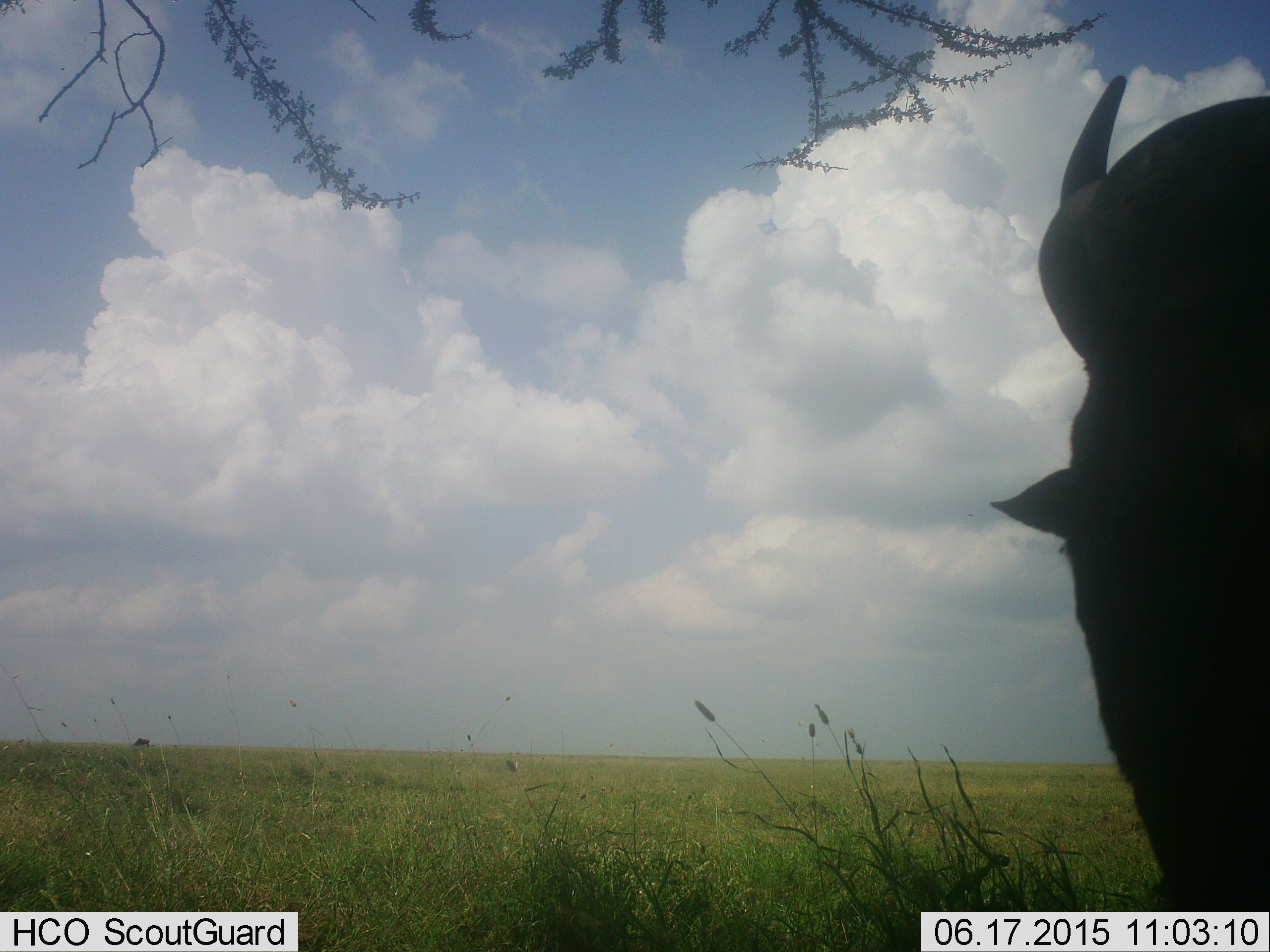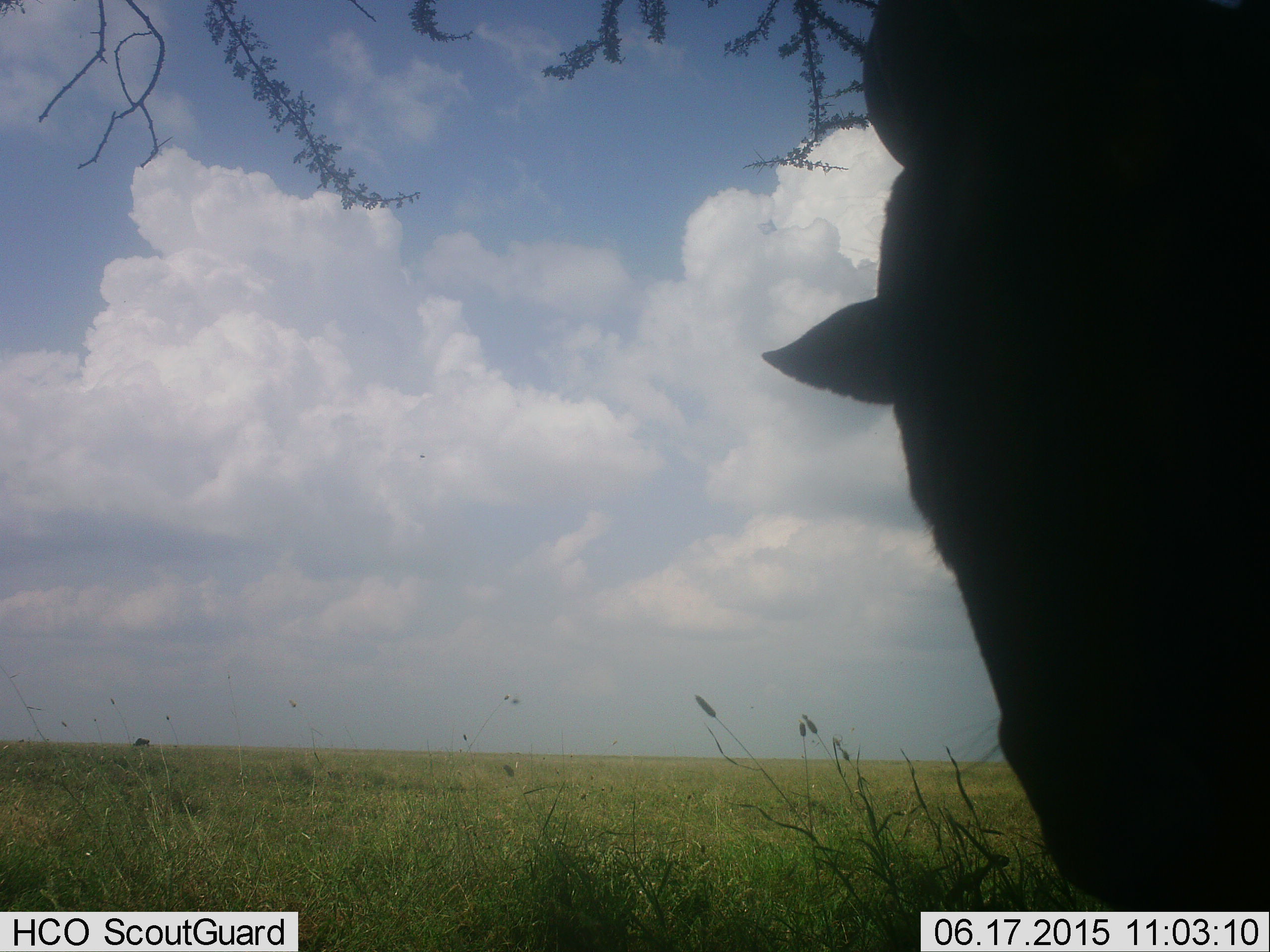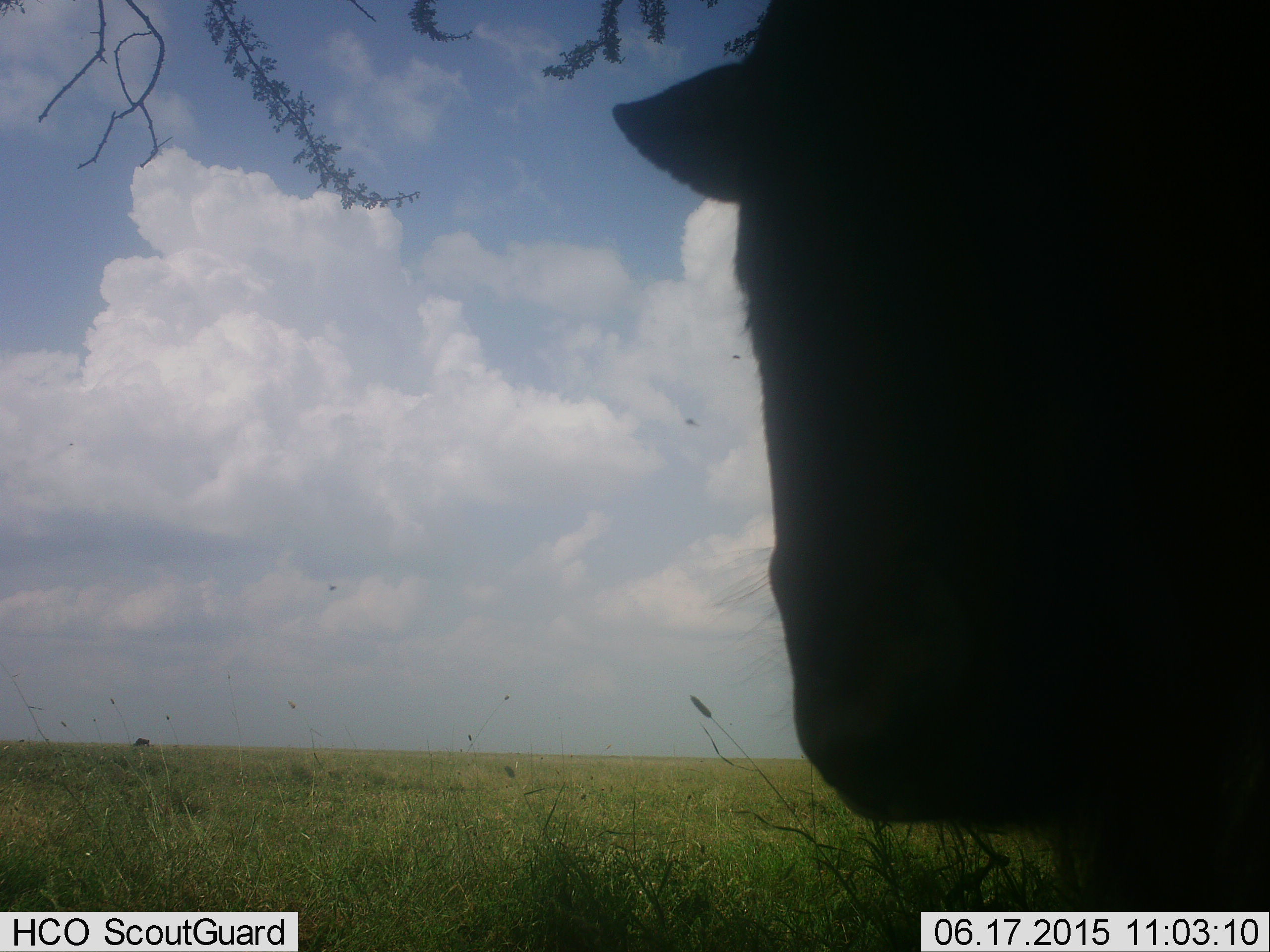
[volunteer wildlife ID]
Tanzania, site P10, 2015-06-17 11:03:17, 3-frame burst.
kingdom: Animalia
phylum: Chordata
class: Mammalia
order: Artiodactyla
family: Bovidae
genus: Connochaetes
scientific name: Connochaetes taurinus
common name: blue wildebeest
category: wildebeest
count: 1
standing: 60%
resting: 0%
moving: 40%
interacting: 0%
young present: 0%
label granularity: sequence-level